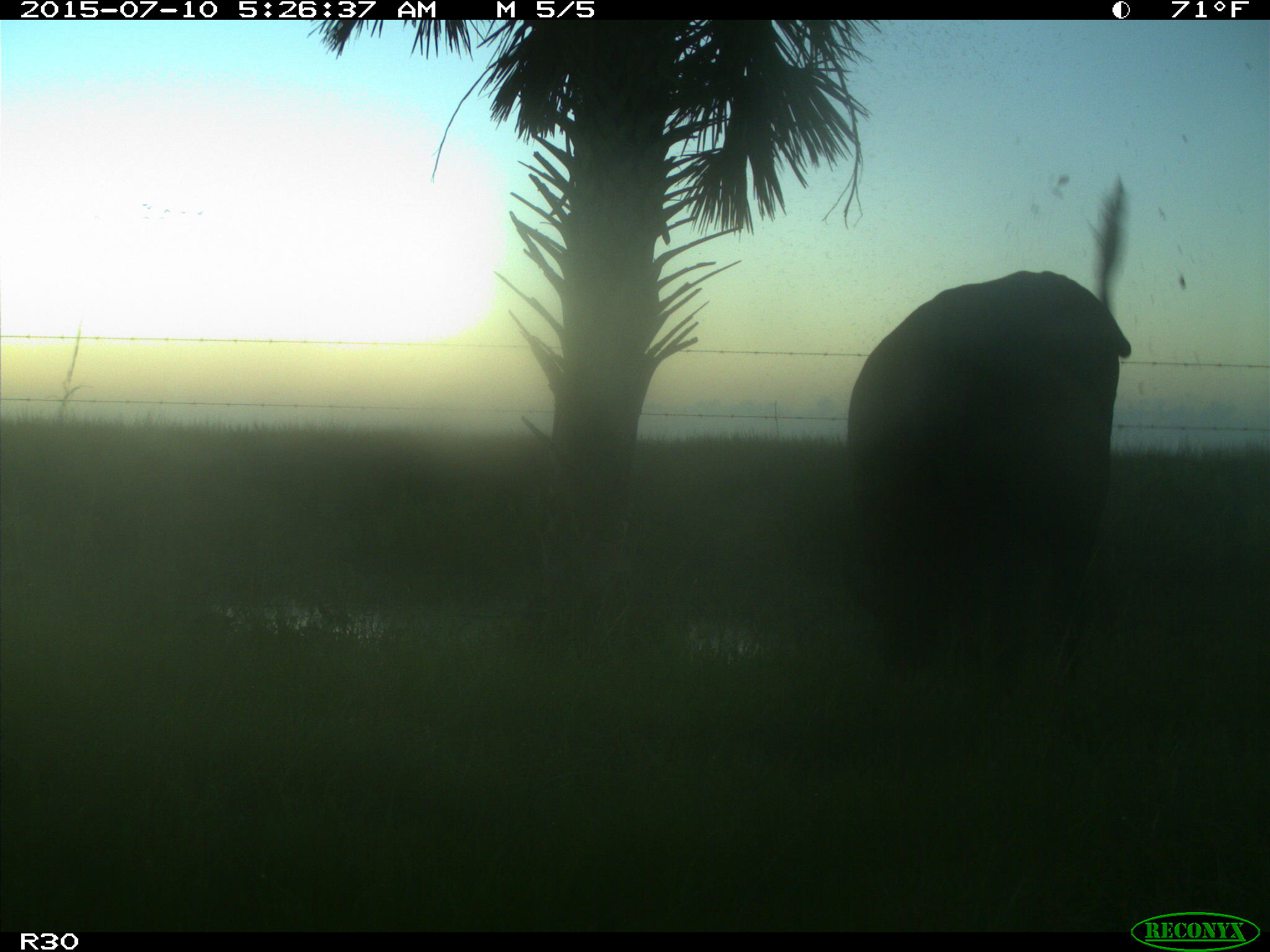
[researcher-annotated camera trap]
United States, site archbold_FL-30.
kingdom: Animalia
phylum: Chordata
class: Mammalia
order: Artiodactyla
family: Bovidae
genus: Bos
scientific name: Bos taurus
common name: domestic cow